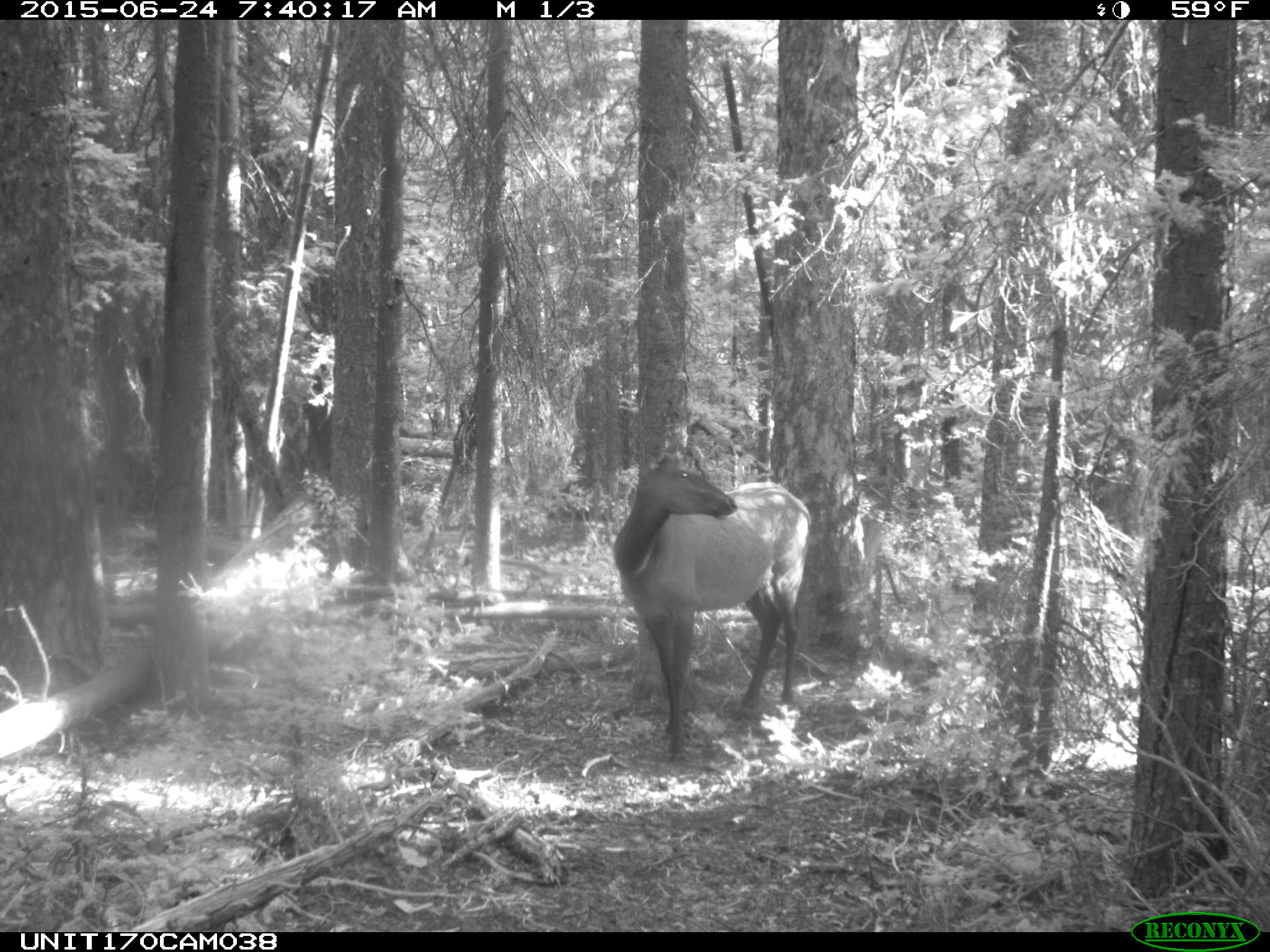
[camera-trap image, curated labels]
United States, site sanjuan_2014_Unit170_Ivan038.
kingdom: Animalia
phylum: Chordata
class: Mammalia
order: Artiodactyla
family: Cervidae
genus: Cervus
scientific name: Cervus elaphus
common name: red deer